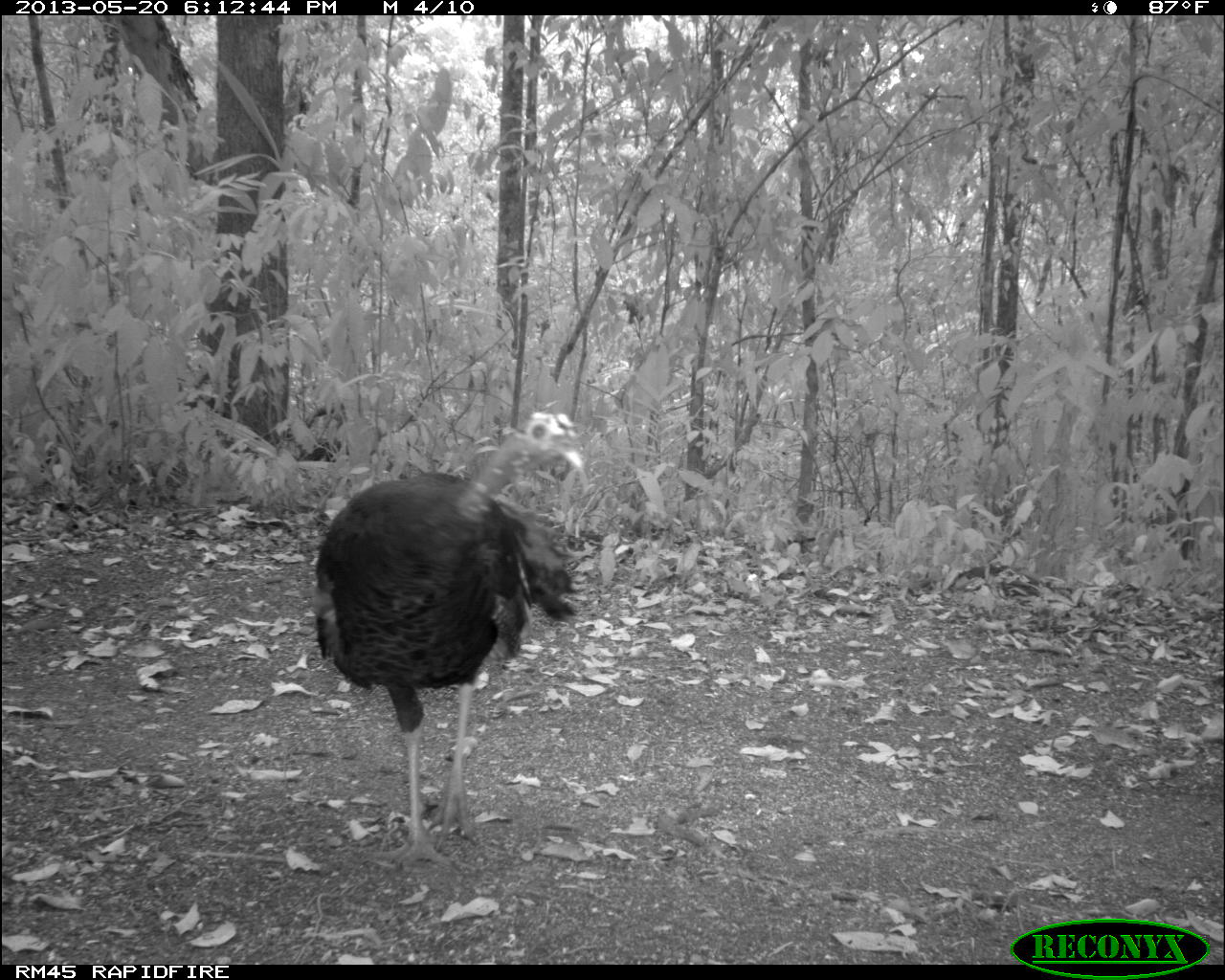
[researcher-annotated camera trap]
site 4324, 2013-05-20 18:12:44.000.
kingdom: Animalia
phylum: Chordata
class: Aves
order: Galliformes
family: Phasianidae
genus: Meleagris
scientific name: Meleagris ocellata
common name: ocellated turkey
Meleagris ocellata (ocellated turkey), count 1, sex female.